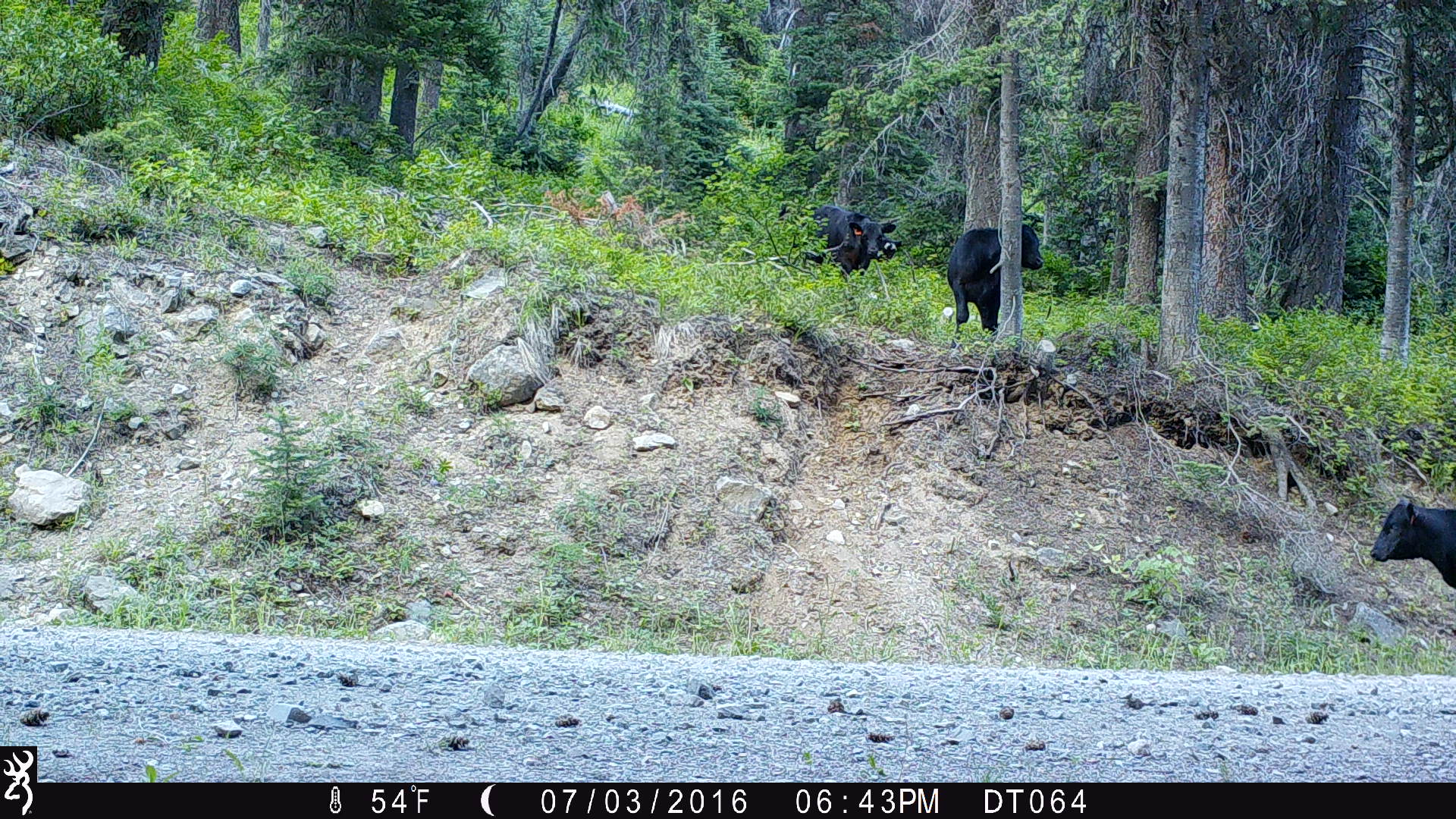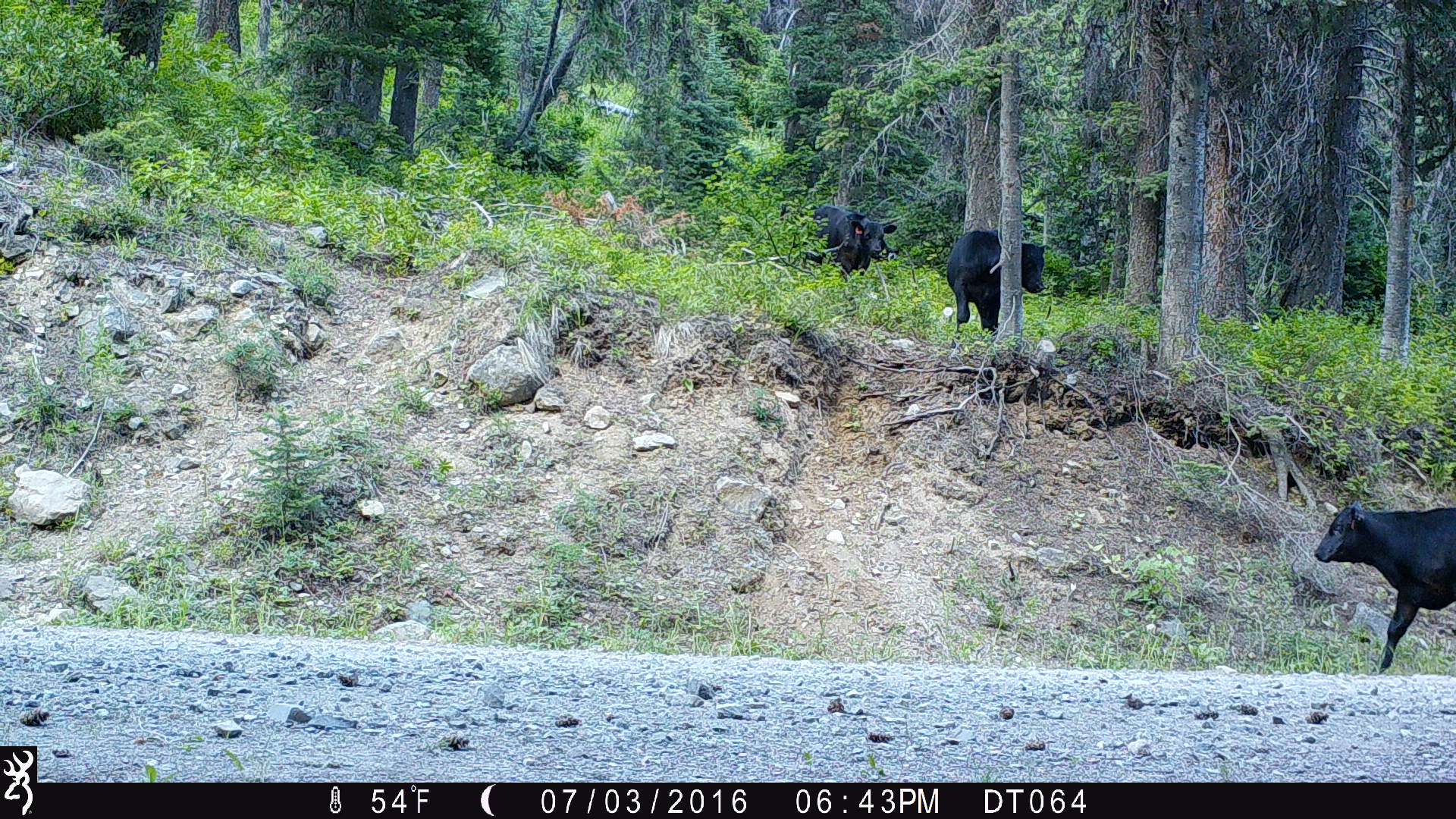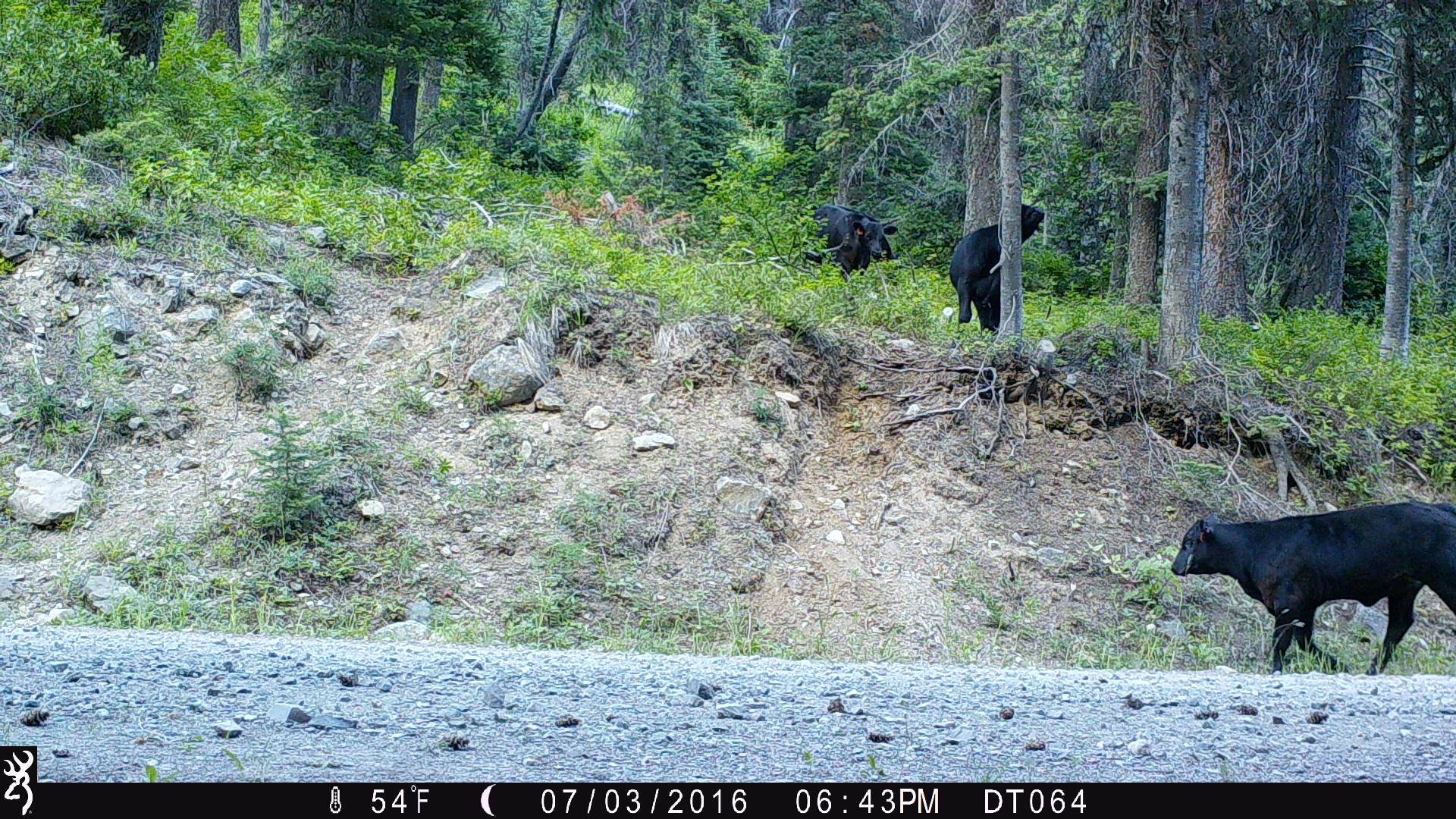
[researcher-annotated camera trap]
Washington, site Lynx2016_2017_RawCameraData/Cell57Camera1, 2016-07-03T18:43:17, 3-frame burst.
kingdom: Animalia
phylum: Chordata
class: Mammalia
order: Artiodactyla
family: Bovidae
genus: Bos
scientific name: Bos taurus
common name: domestic cattle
Domestic cattle (Bos taurus). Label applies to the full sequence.